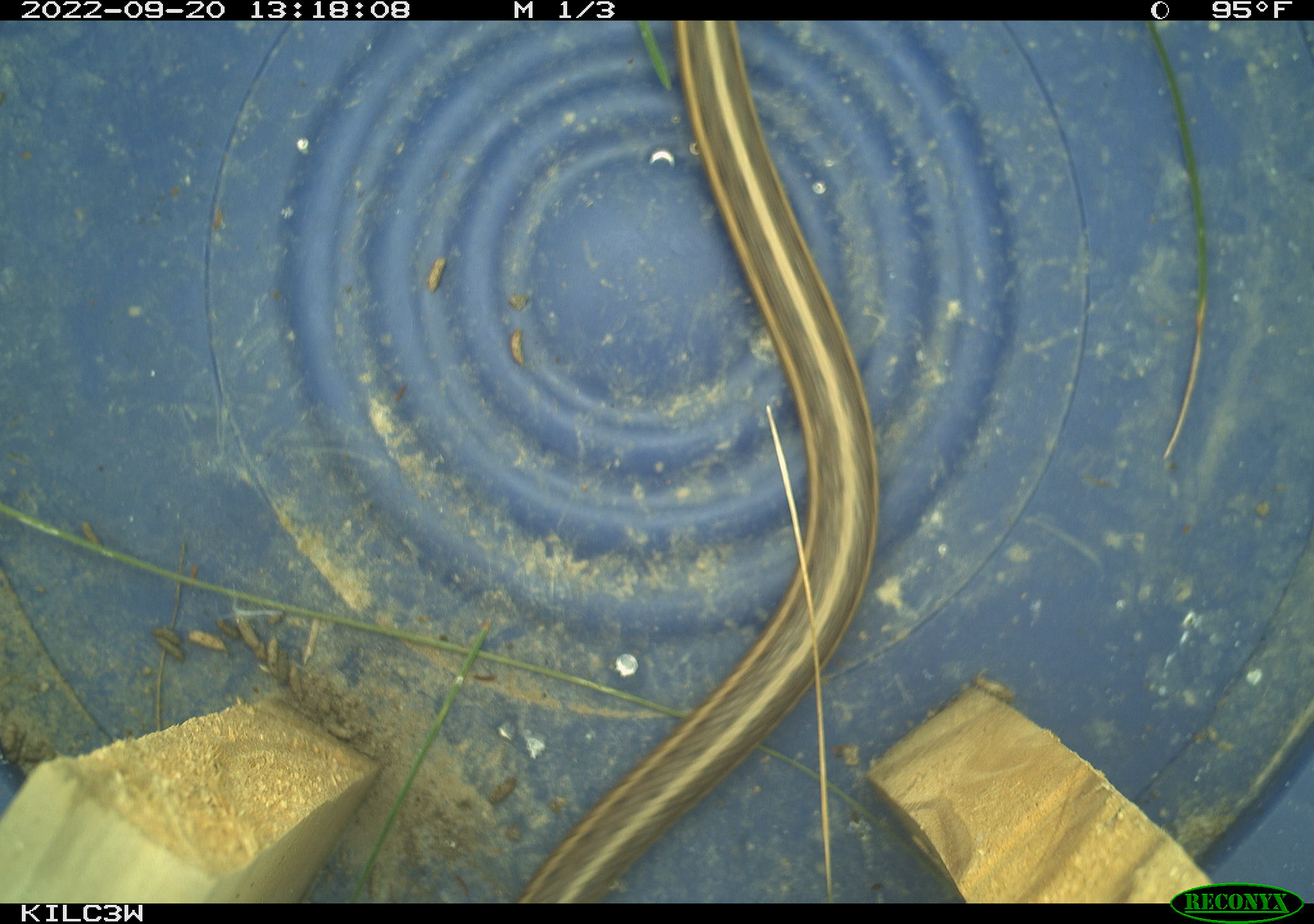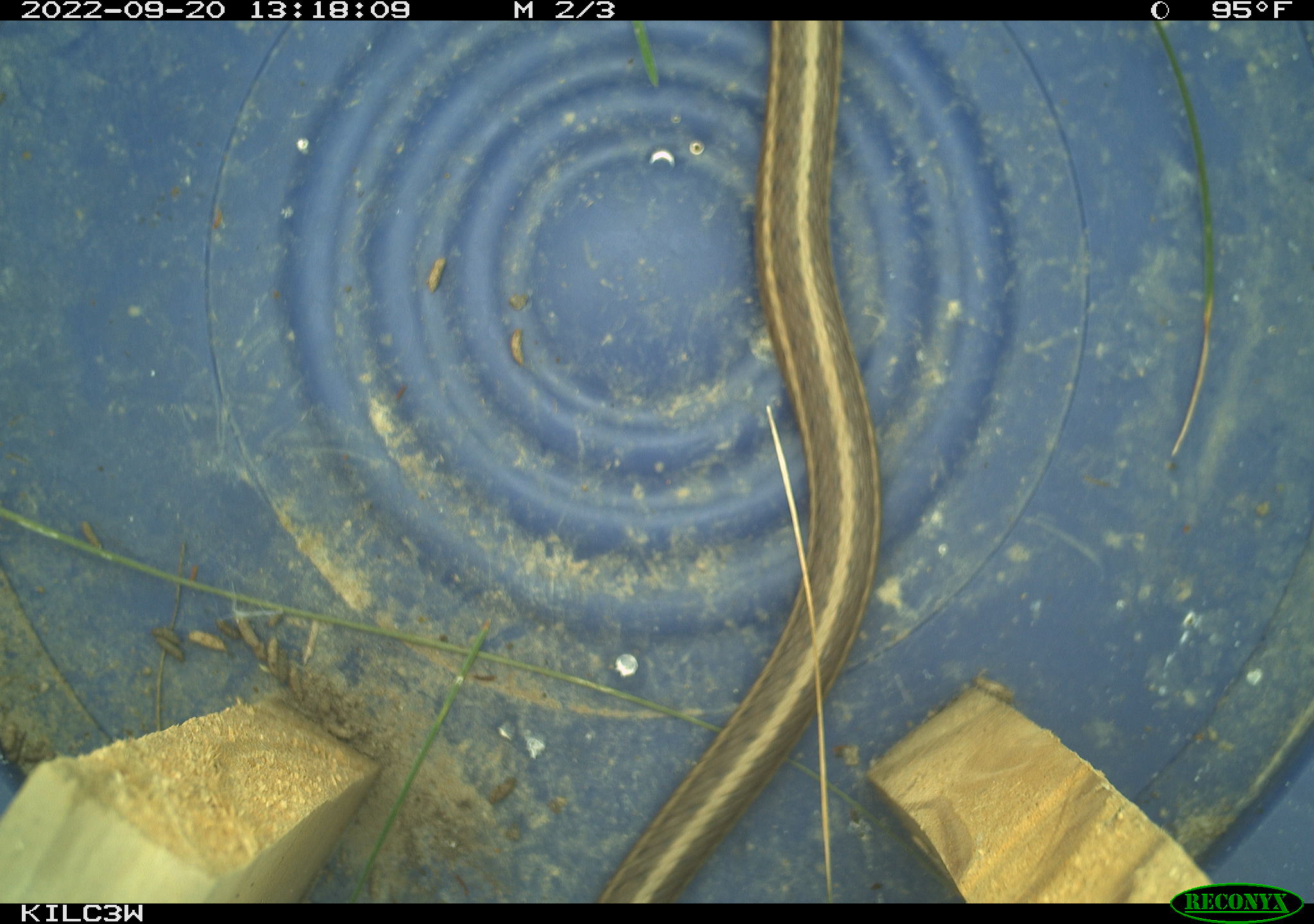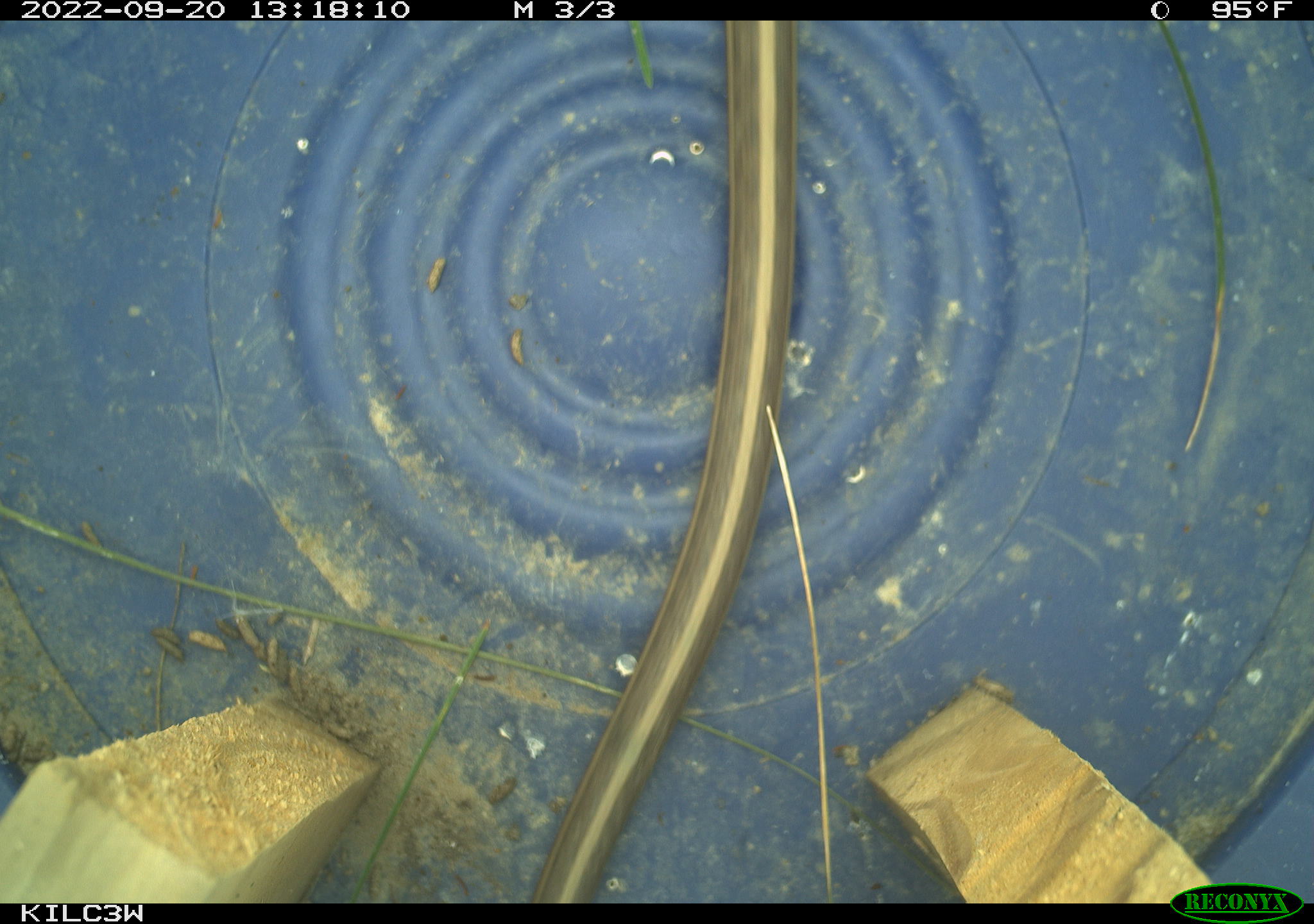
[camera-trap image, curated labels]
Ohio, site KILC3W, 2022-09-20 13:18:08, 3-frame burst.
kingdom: Animalia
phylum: Chordata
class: Reptilia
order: Squamata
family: Colubridae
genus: Thamnophis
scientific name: Thamnophis sirtalis sirtalis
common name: eastern gartersnake